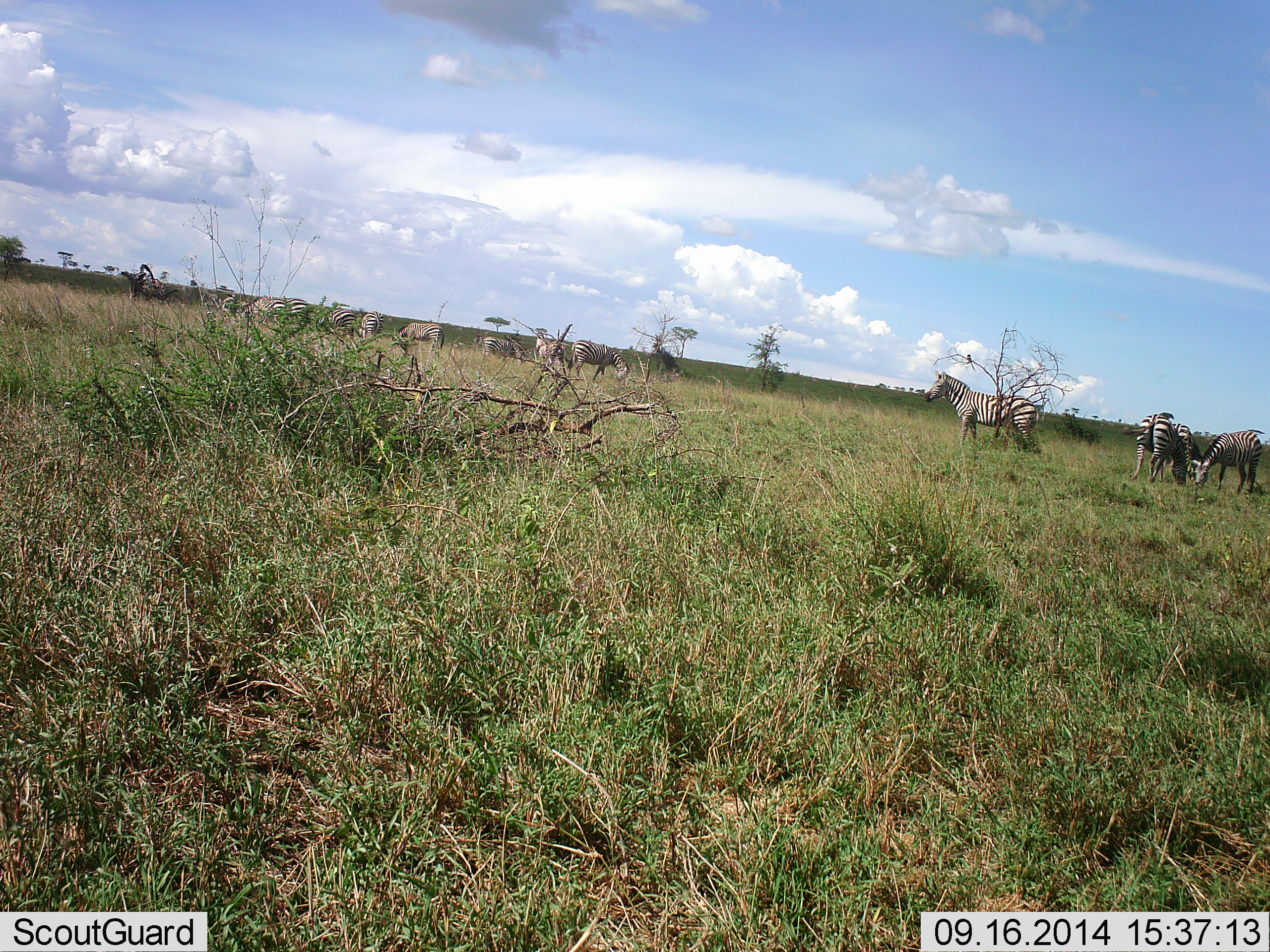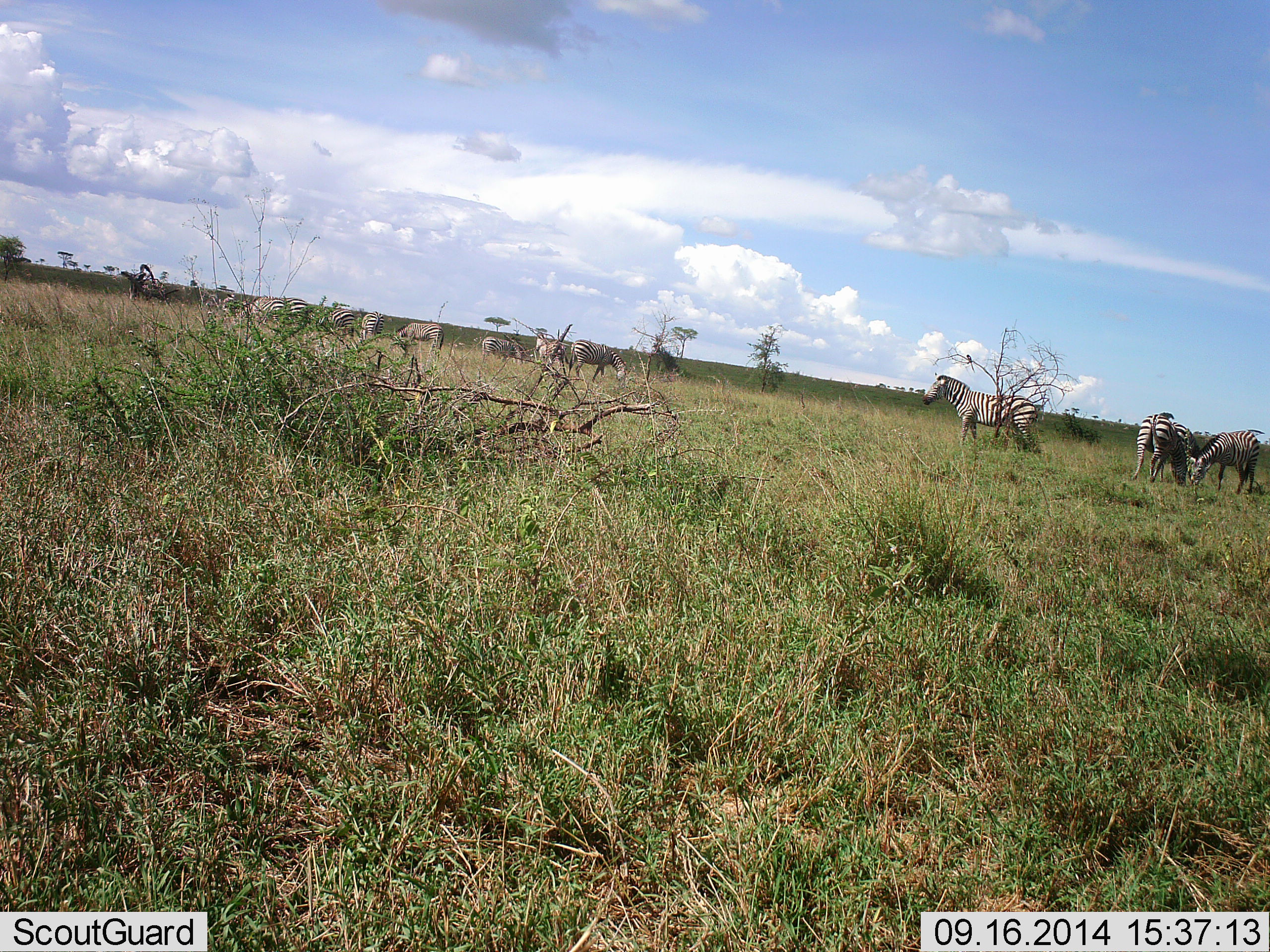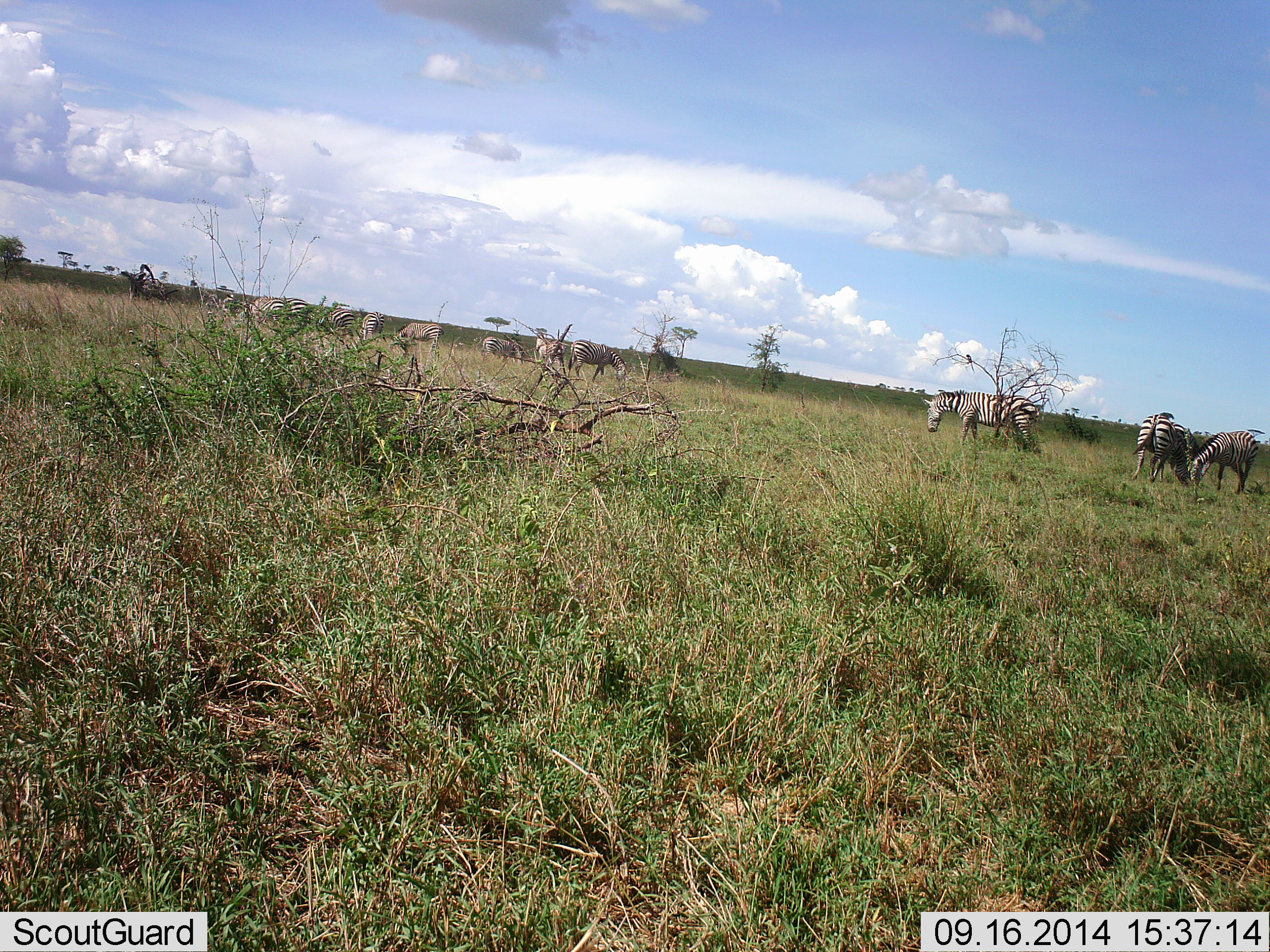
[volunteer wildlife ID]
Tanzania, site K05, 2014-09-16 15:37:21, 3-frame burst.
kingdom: Animalia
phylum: Chordata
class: Mammalia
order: Perissodactyla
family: Equidae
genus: Equus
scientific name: Equus quagga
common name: plains zebra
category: zebra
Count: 10.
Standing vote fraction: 64%.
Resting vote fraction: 0%.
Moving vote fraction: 9%.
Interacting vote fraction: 9%.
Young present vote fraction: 0%.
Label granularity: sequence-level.